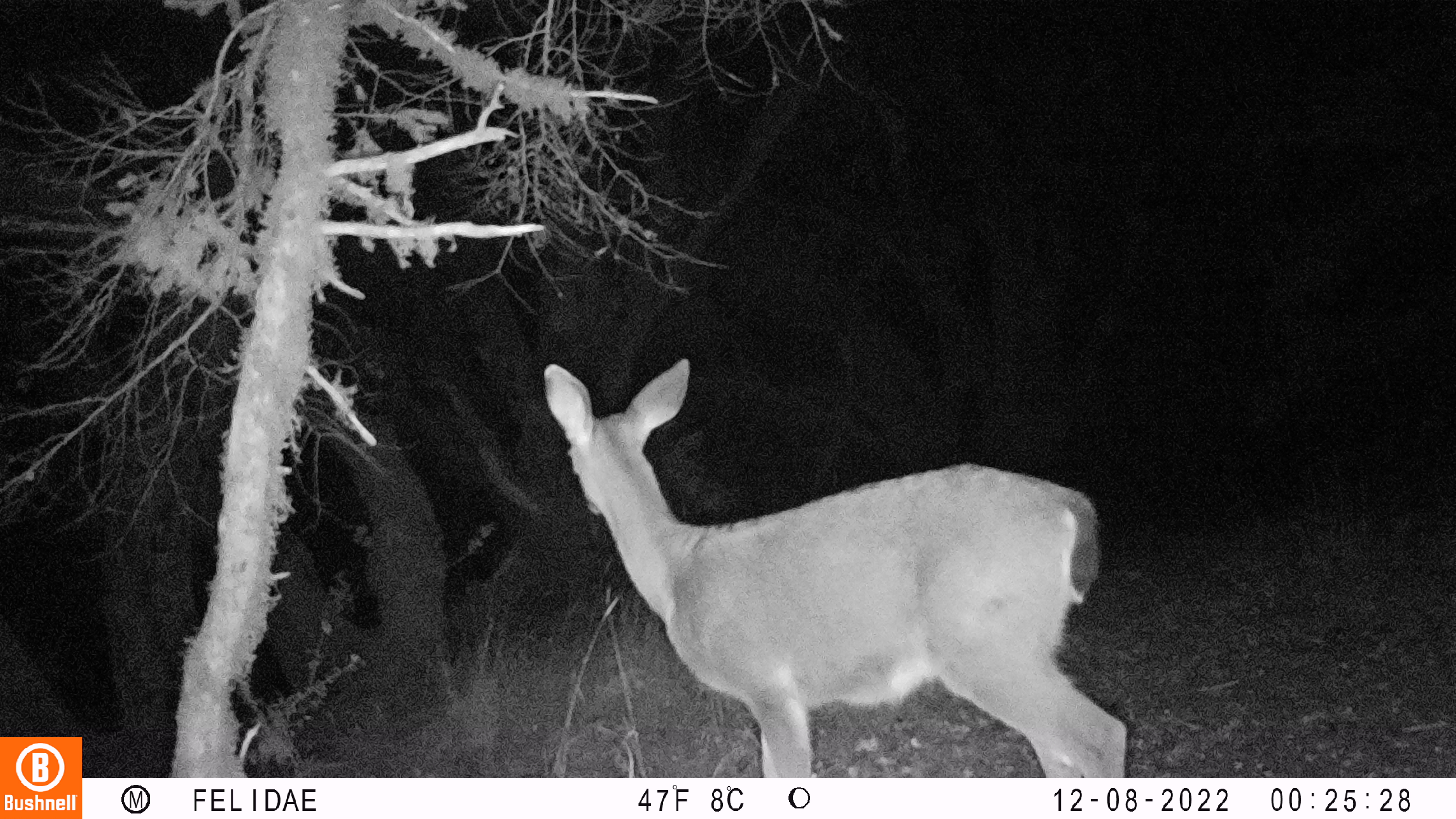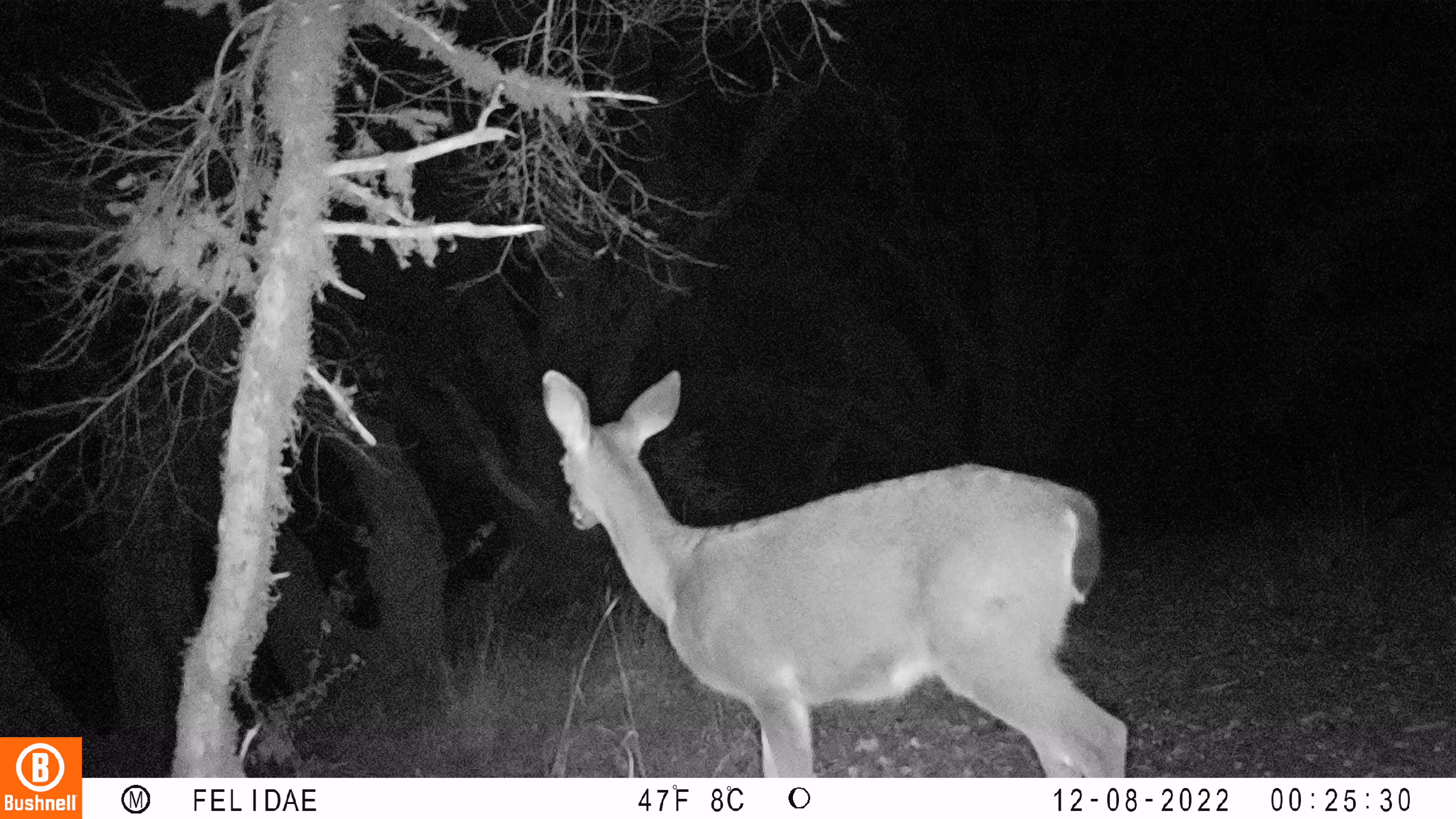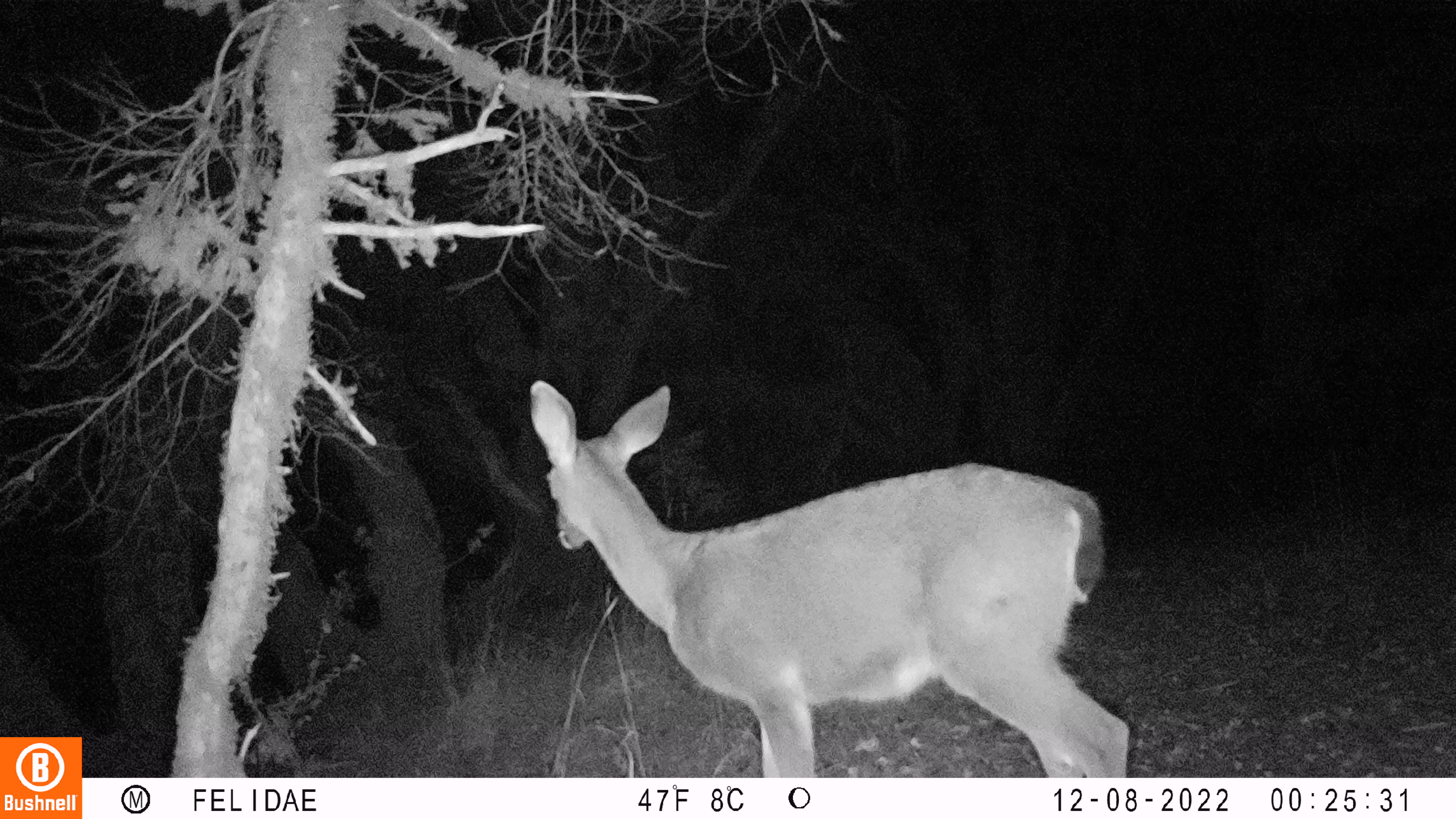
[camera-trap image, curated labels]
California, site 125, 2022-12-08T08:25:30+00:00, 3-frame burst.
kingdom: Animalia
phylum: Chordata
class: Mammalia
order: Artiodactyla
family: Cervidae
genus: Odocoileus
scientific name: Odocoileus hemionus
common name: mule deer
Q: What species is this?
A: Mule deer (Odocoileus hemionus).